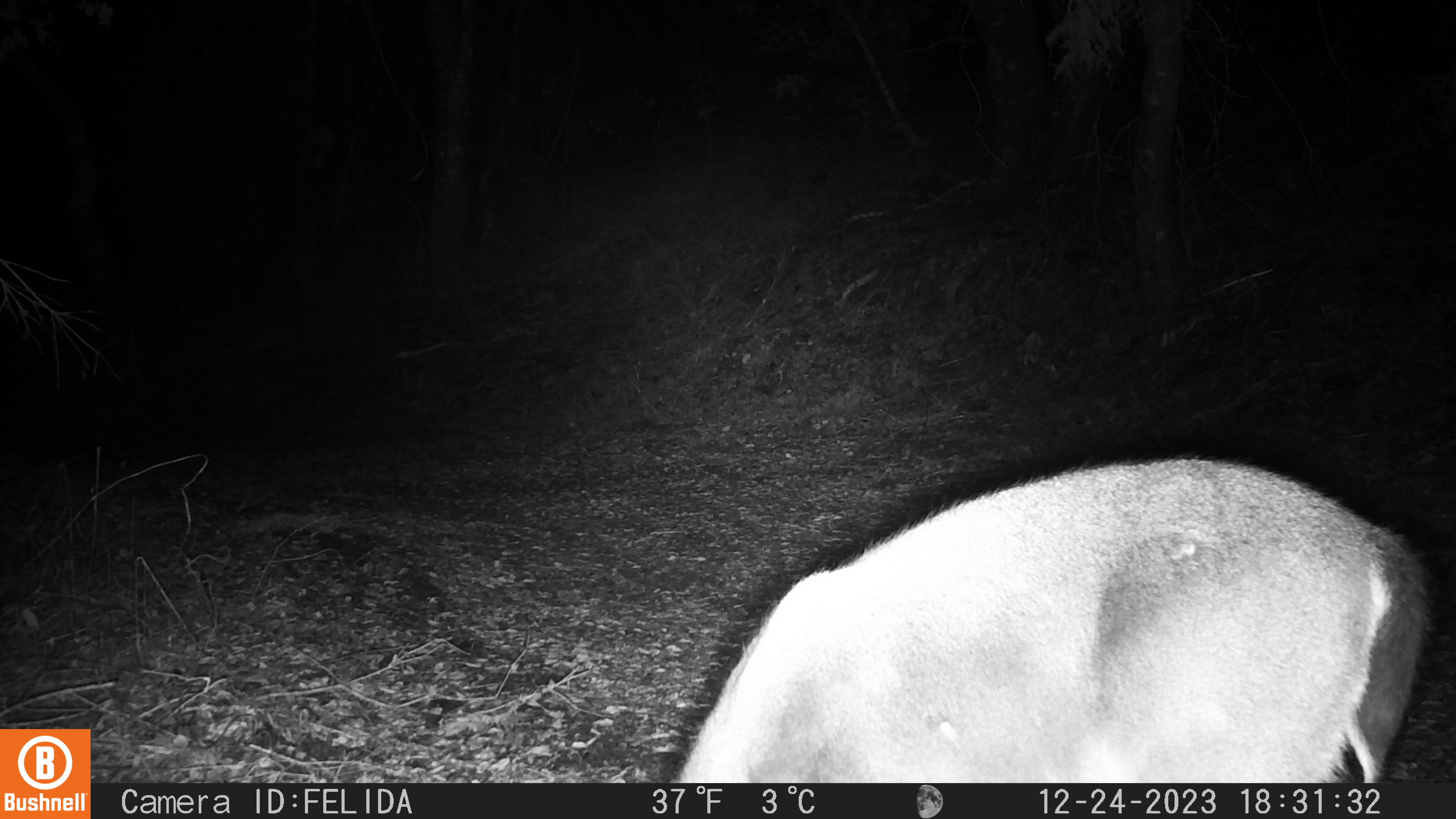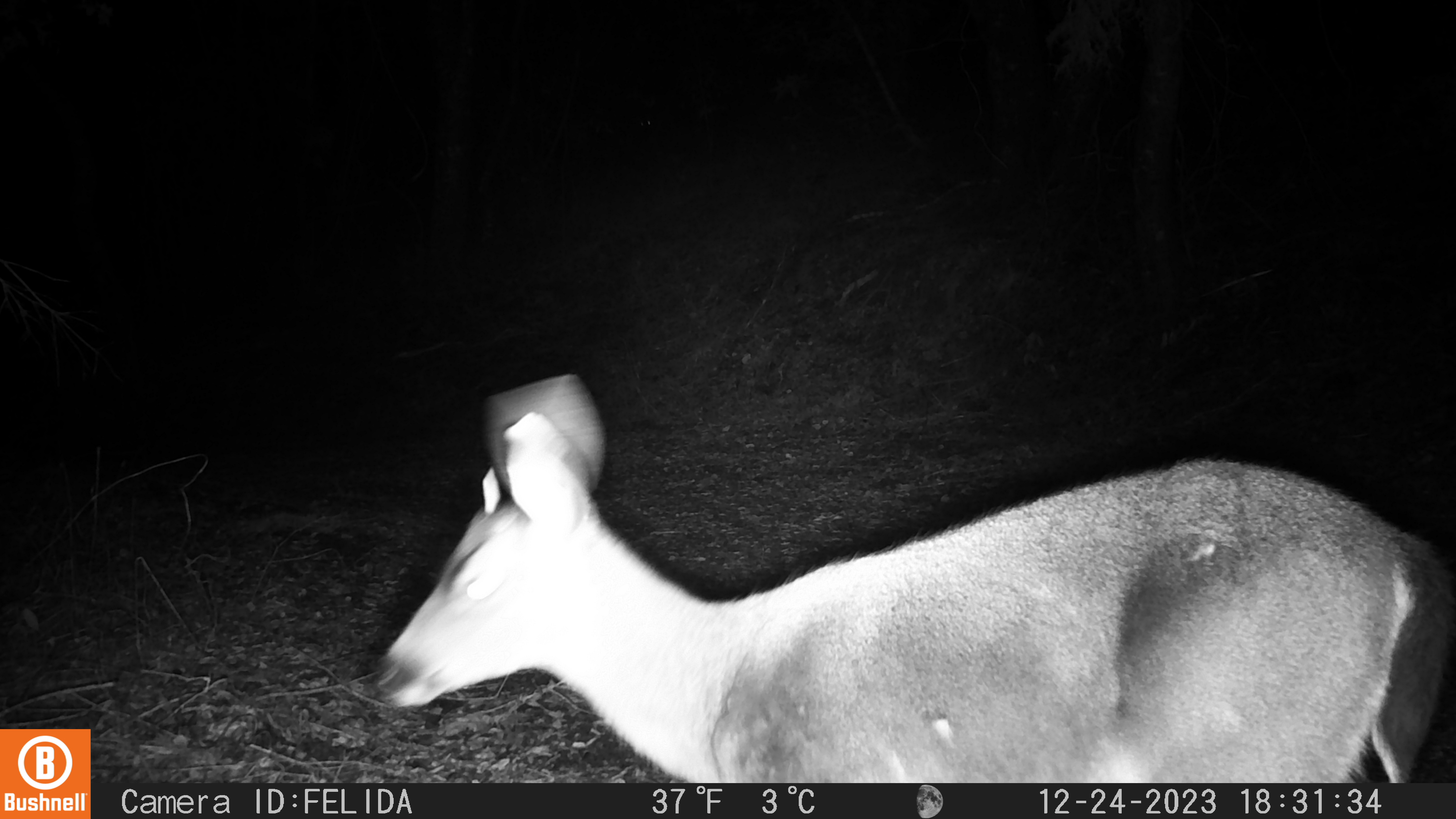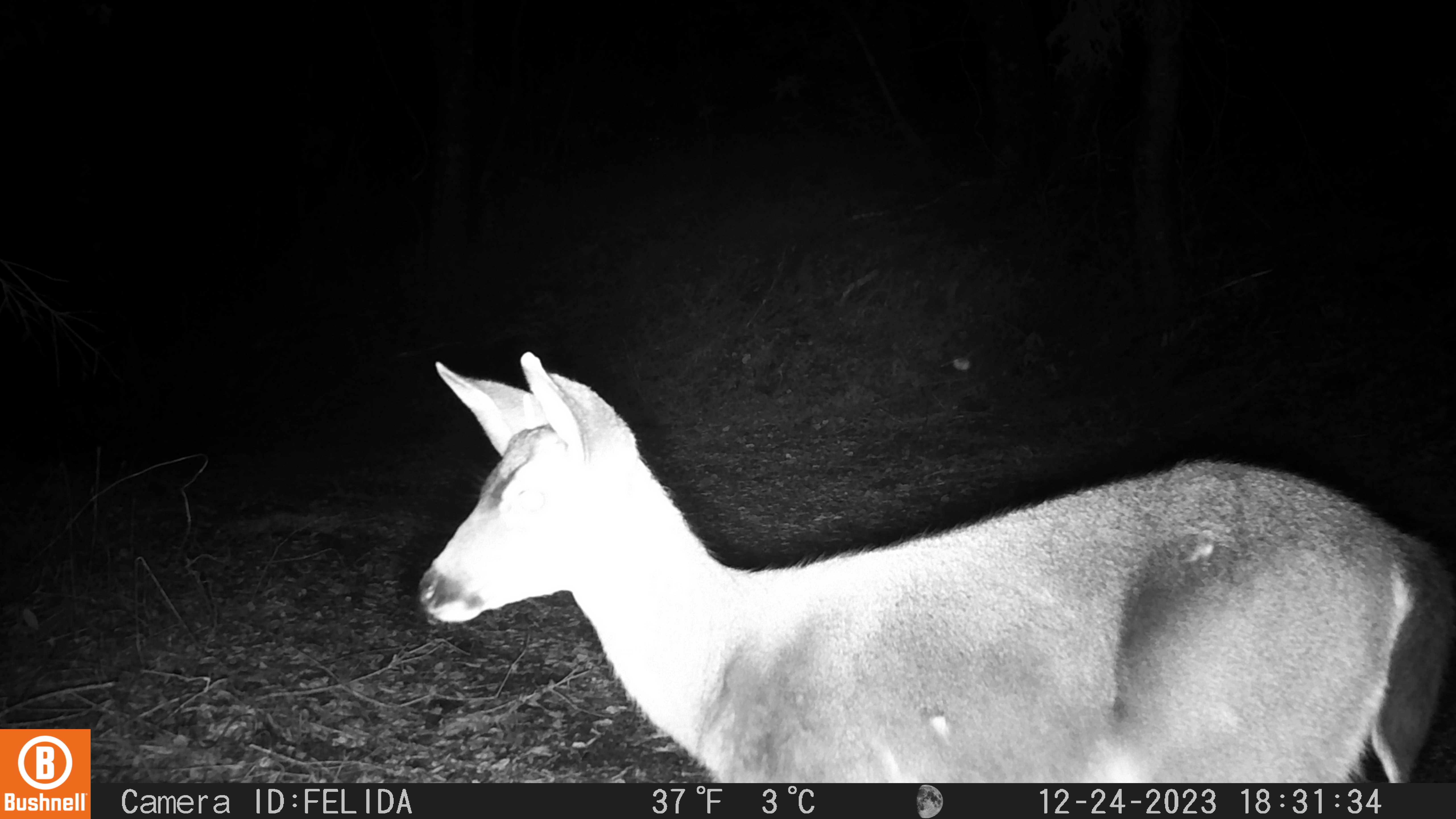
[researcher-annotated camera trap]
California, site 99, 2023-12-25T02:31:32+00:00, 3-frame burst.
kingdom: Animalia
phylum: Chordata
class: Mammalia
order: Artiodactyla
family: Cervidae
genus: Odocoileus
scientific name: Odocoileus hemionus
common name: mule deer